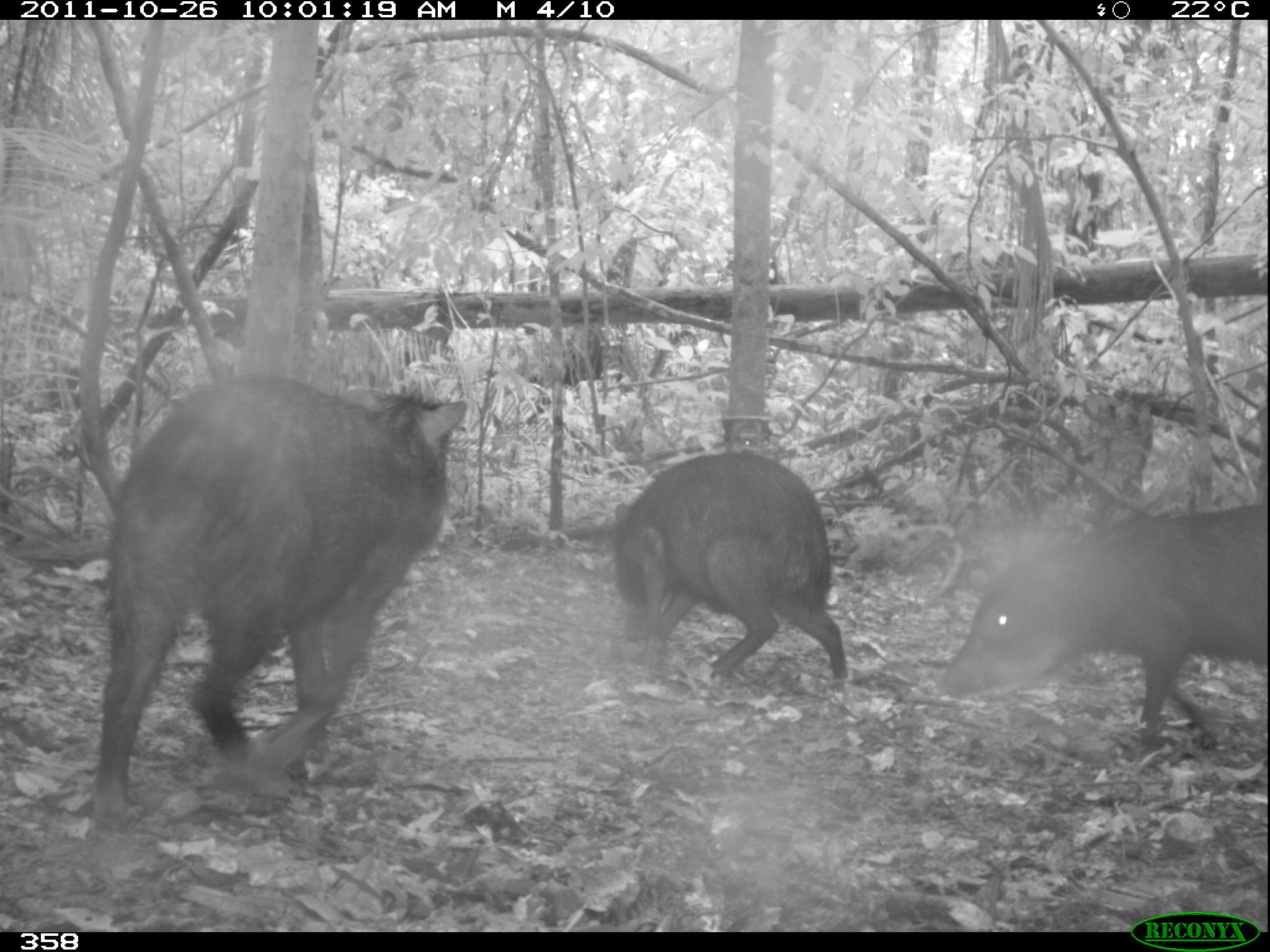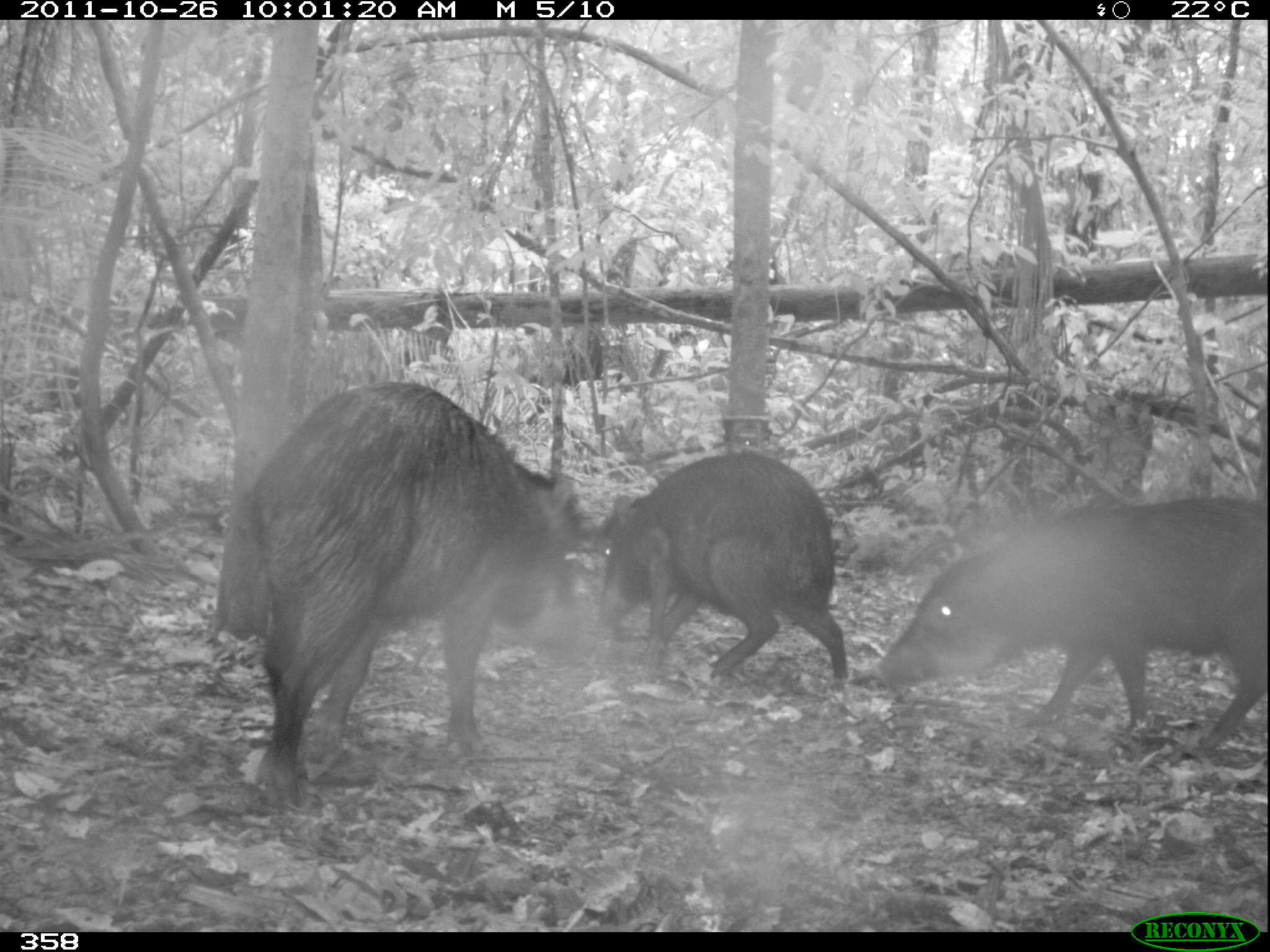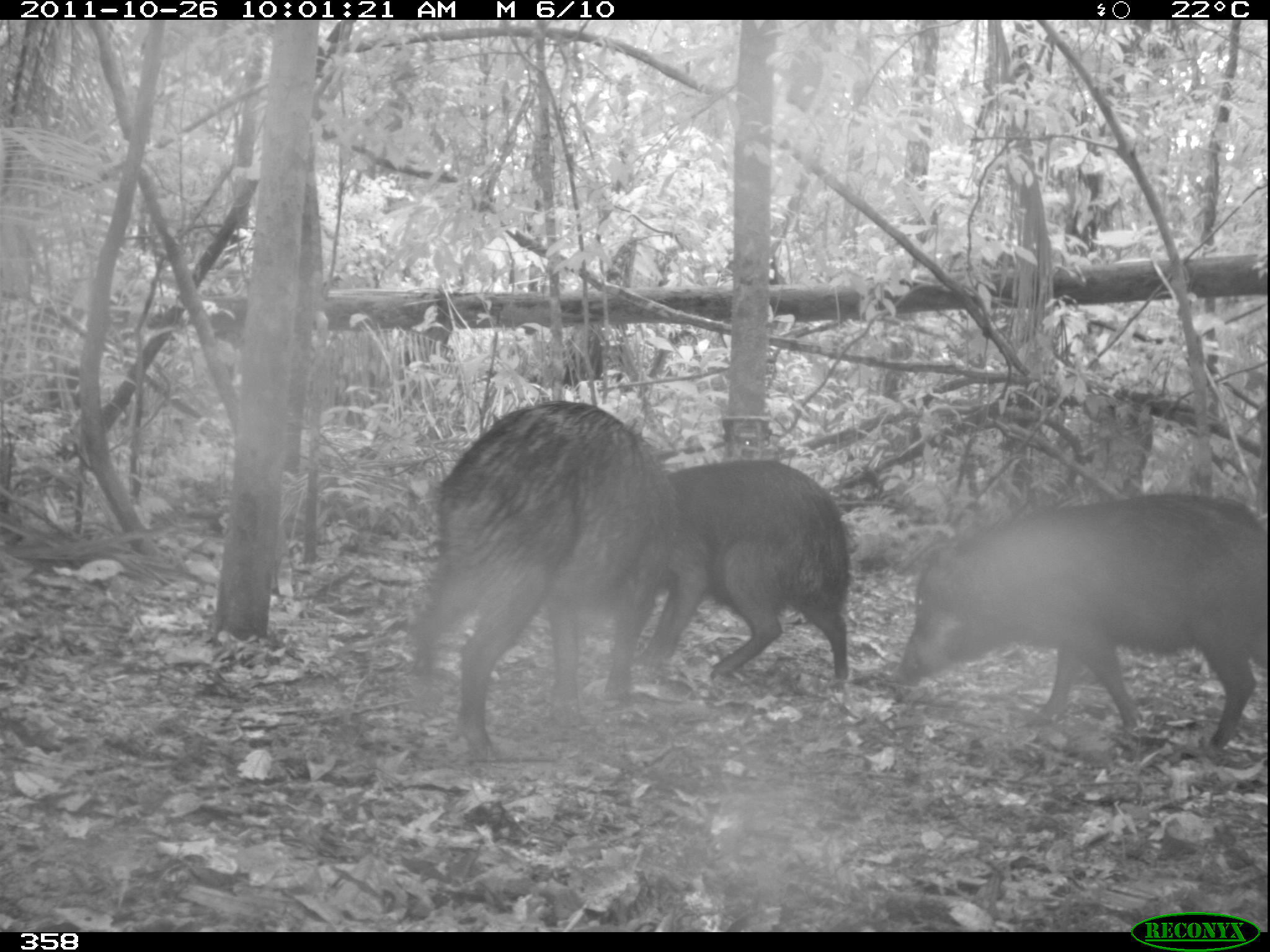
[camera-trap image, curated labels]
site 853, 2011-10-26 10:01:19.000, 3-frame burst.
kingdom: Animalia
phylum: Chordata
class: Mammalia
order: Artiodactyla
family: Tayassuidae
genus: Tayassu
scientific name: Tayassu pecari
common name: white-lipped peccary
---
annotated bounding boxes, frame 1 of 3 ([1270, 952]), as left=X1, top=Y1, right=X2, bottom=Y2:
tayassu pecari: left=83, top=371, right=467, bottom=831; left=936, top=501, right=1267, bottom=751; left=609, top=449, right=848, bottom=693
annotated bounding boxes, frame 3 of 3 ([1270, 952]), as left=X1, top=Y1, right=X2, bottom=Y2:
tayassu pecari: left=406, top=396, right=708, bottom=758; left=890, top=490, right=1268, bottom=752; left=636, top=458, right=851, bottom=683